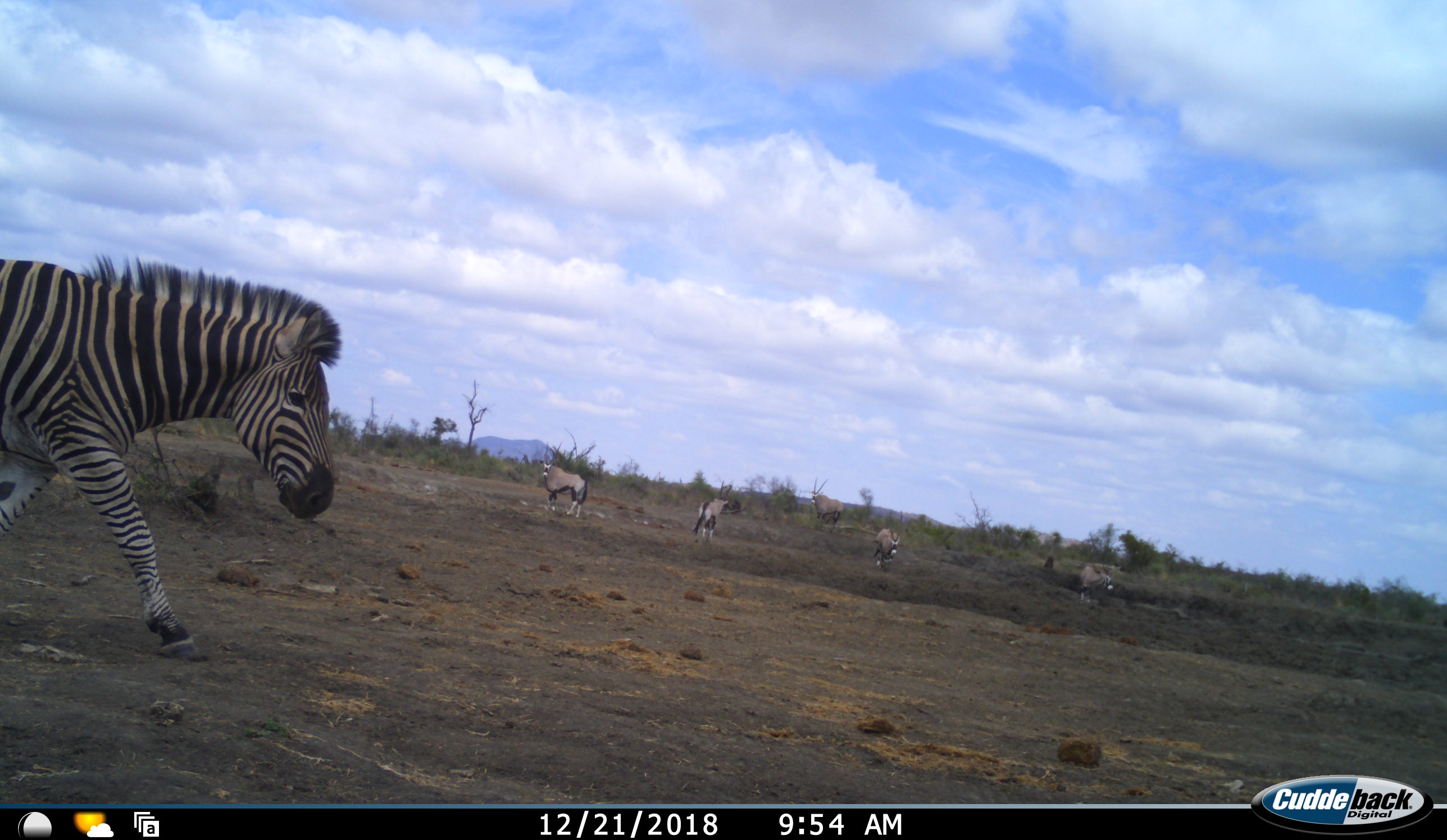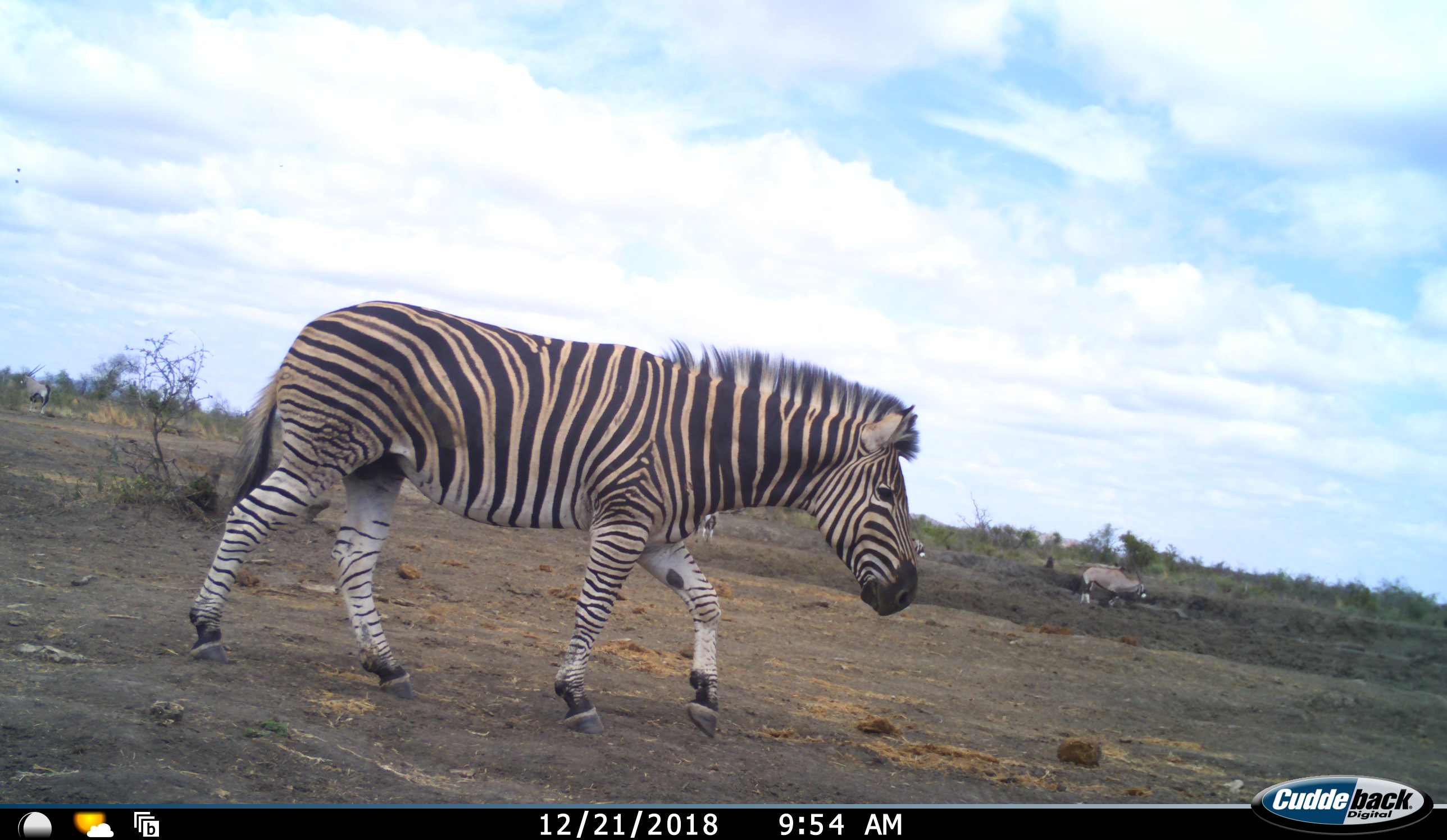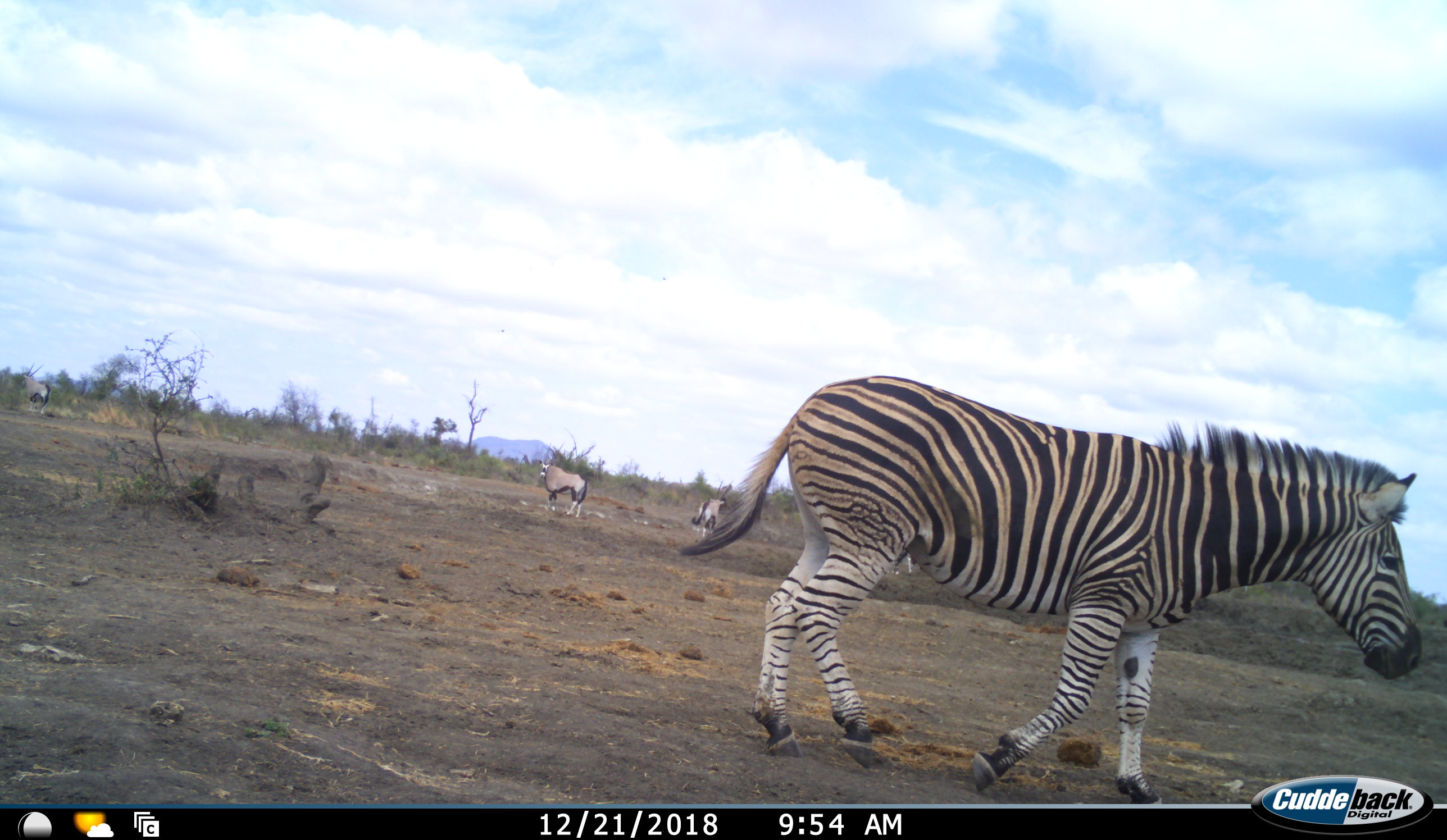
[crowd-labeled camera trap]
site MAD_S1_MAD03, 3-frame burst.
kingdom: Animalia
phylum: Chordata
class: Mammalia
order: Artiodactyla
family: Bovidae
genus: Oryx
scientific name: Oryx gazella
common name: gemsbok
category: oryx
Oryx (gemsbok) (Oryx gazella), count 5. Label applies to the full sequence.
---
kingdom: Animalia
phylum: Chordata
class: Mammalia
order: Perissodactyla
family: Equidae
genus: Equus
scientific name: Equus quagga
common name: plains zebra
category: zebraplains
Zebraplains (plains zebra) (Equus quagga), count 1. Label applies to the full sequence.